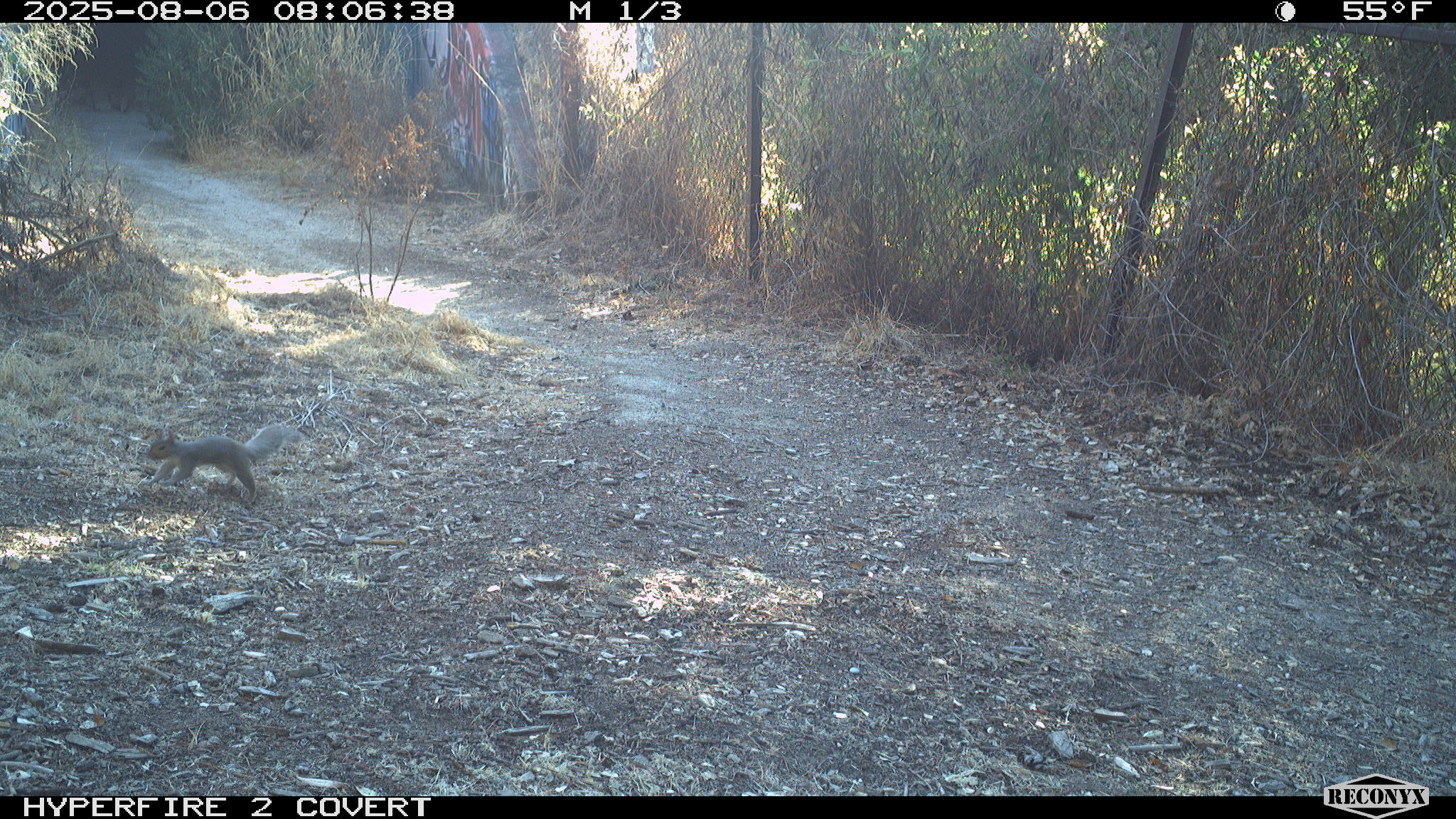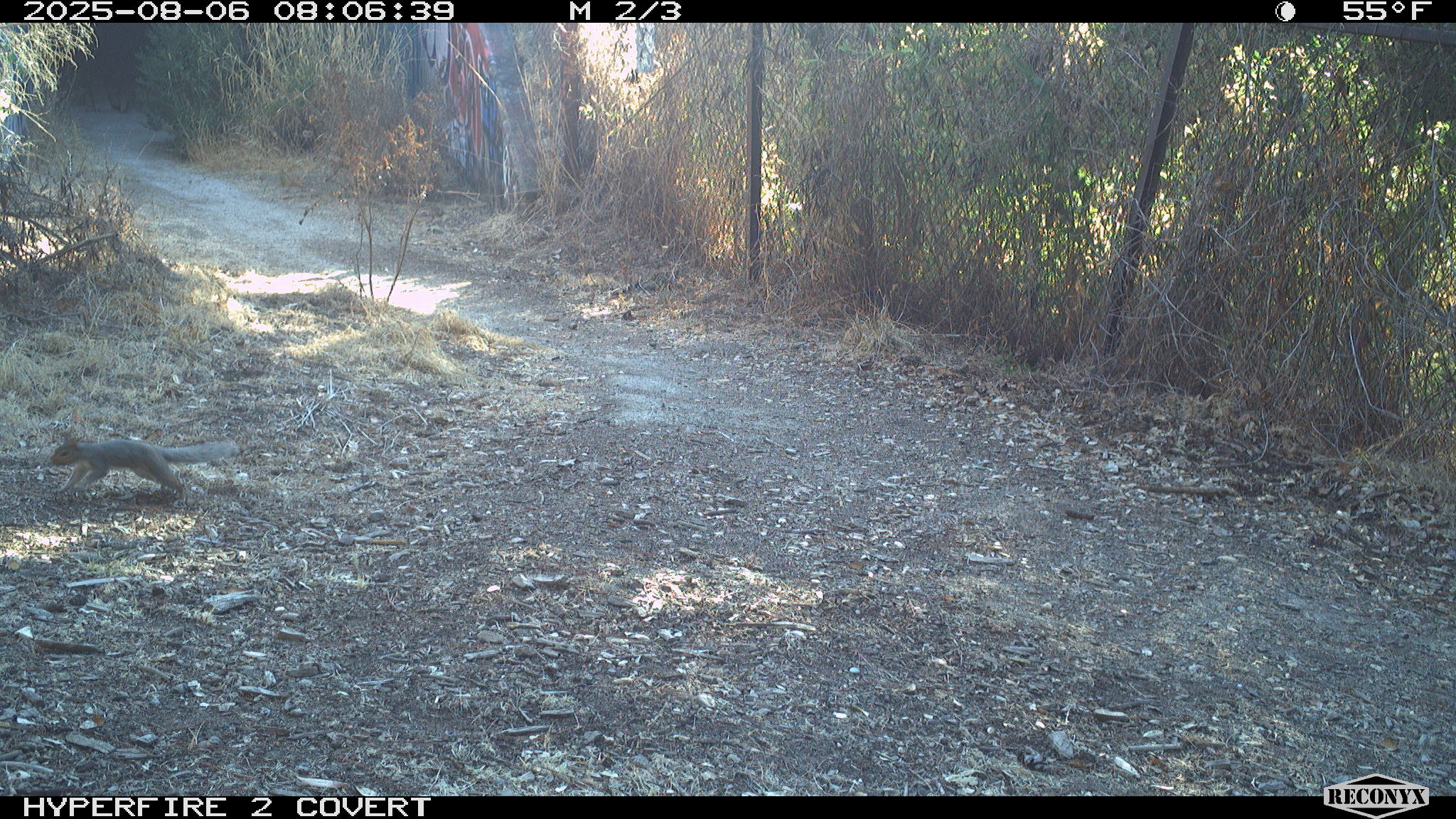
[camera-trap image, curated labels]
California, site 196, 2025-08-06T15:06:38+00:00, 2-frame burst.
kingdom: Animalia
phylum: Chordata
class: Mammalia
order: Rodentia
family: Sciuridae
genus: Sciurus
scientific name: Sciurus carolinensis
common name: eastern gray squirrel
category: eastern grey squirrel